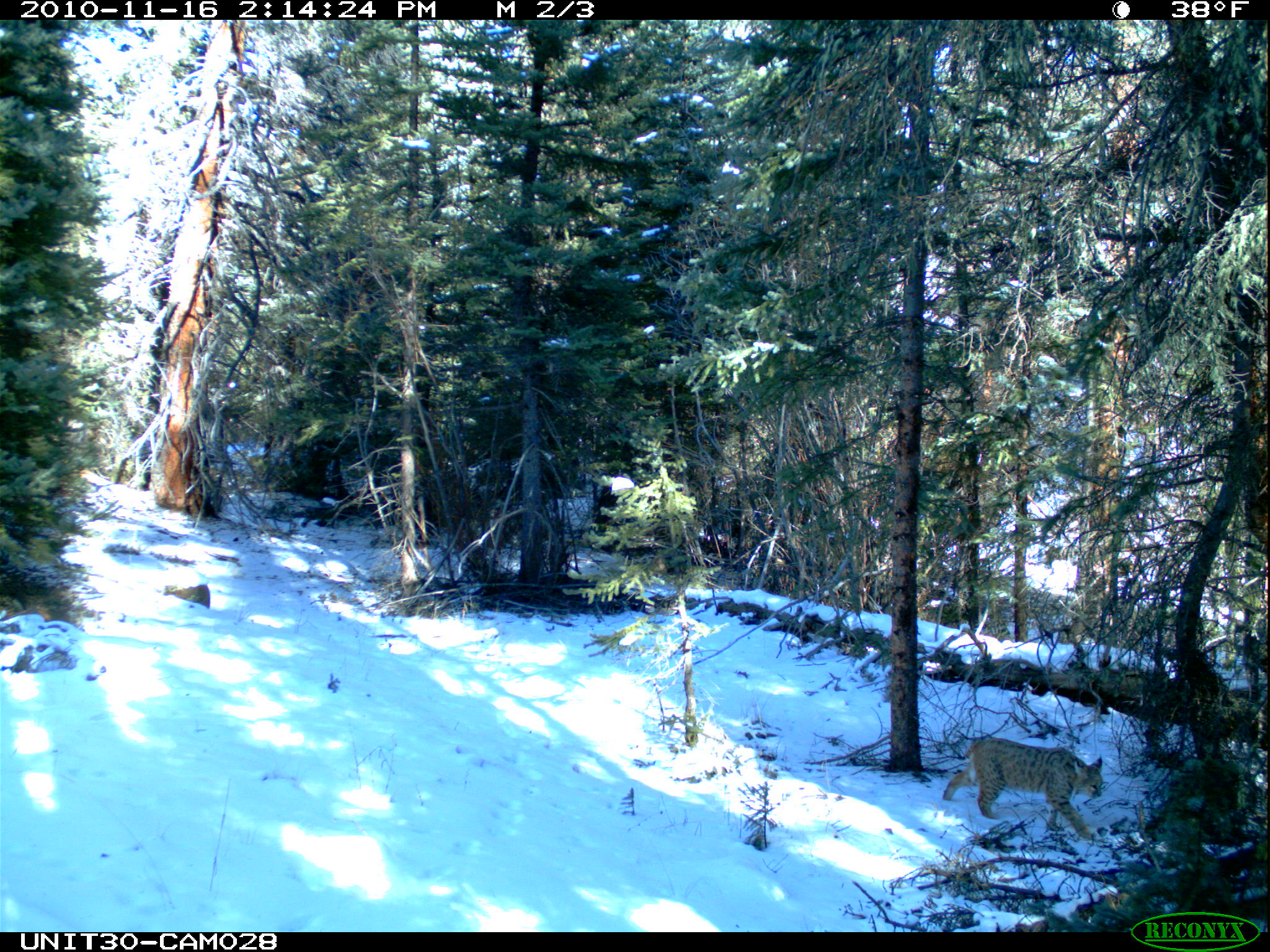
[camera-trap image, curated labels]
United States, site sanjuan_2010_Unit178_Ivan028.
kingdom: Animalia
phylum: Chordata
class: Mammalia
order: Carnivora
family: Felidae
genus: Lynx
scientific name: Lynx rufus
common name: bobcat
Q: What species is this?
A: Lynx rufus (bobcat).